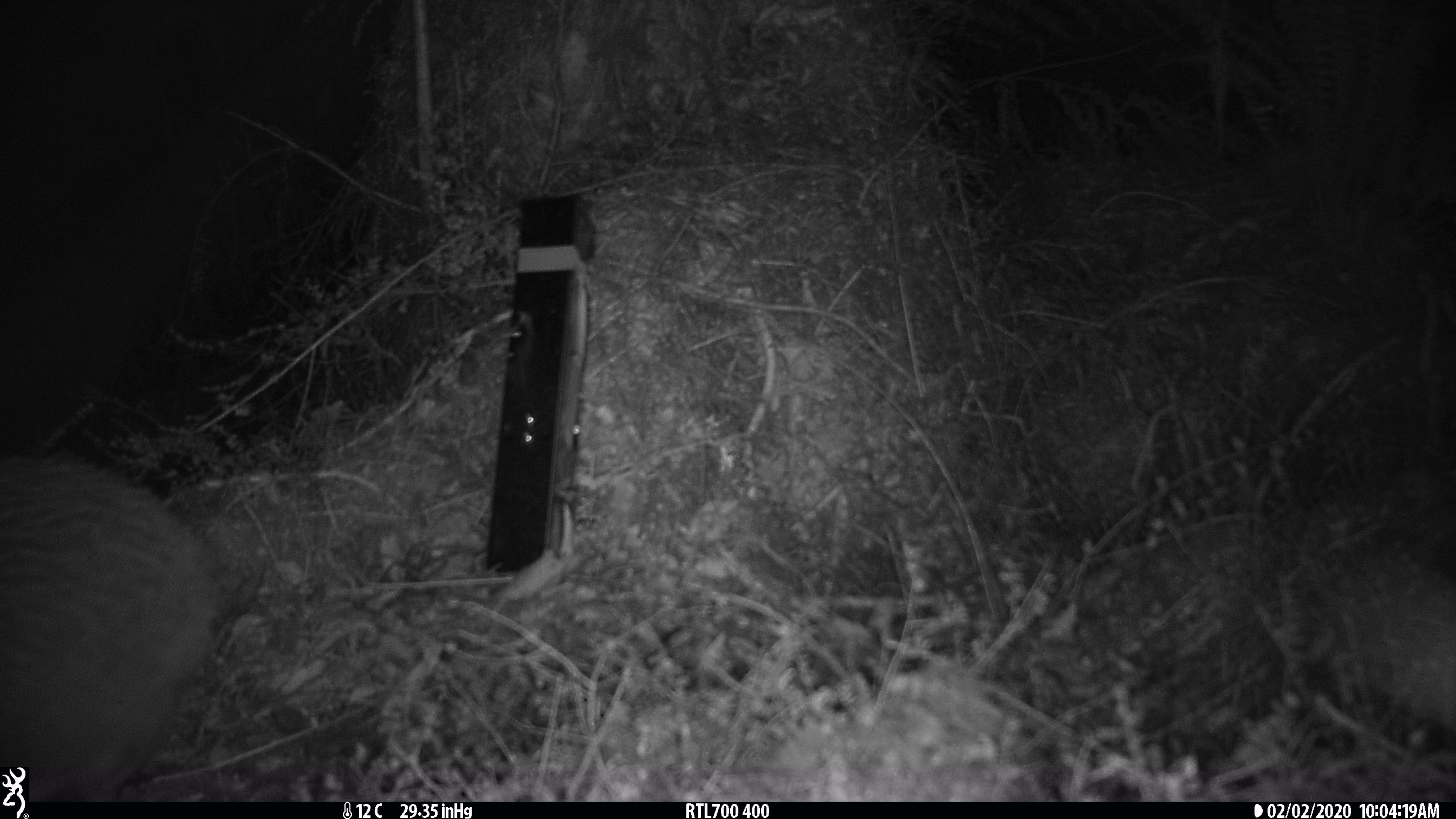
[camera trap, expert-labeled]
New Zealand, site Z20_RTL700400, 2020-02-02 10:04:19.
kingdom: Animalia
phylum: Chordata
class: Aves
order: Apterygiformes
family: Apterygidae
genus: Apteryx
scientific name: Apteryx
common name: kiwi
Kiwi (Apteryx).